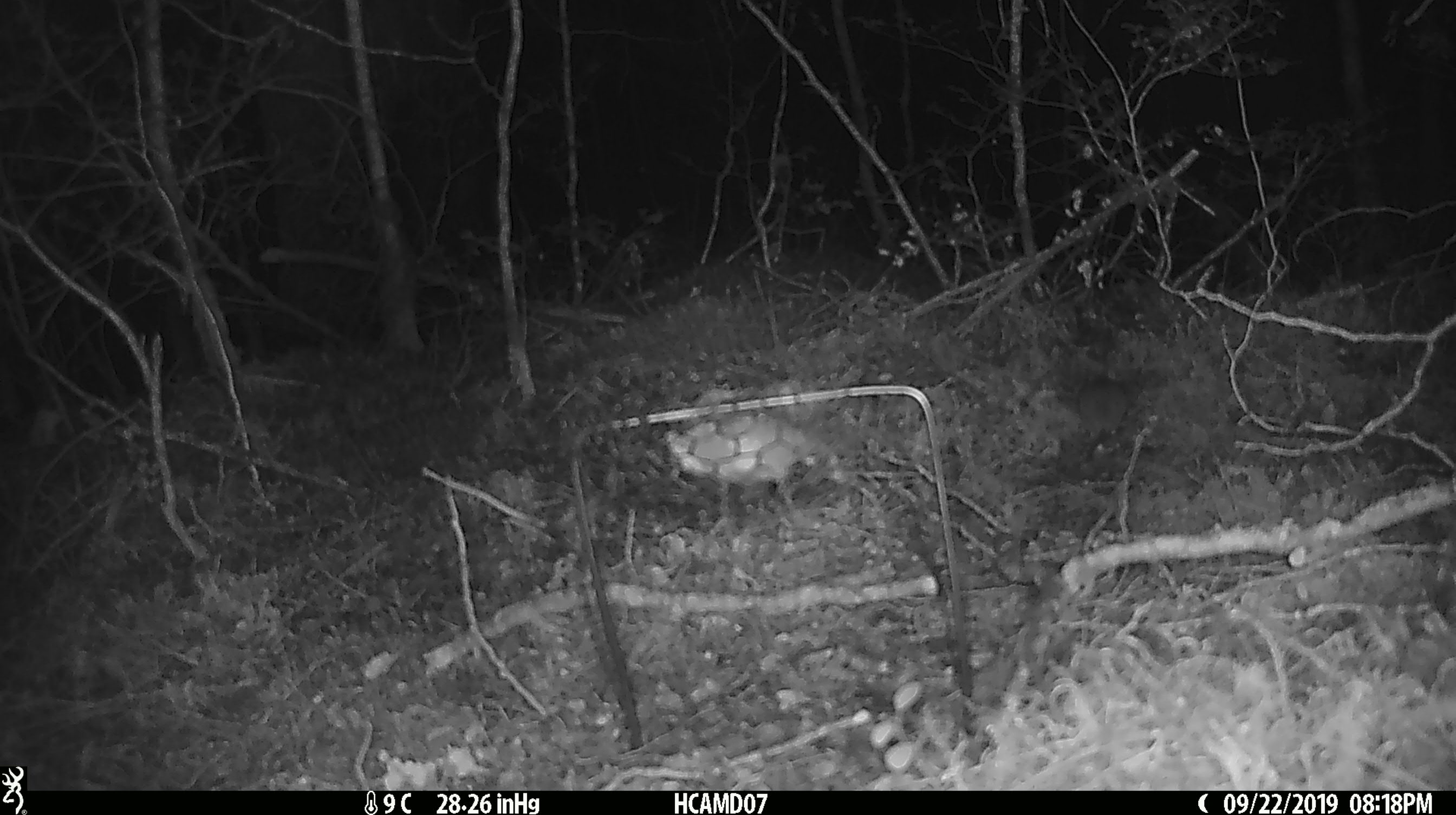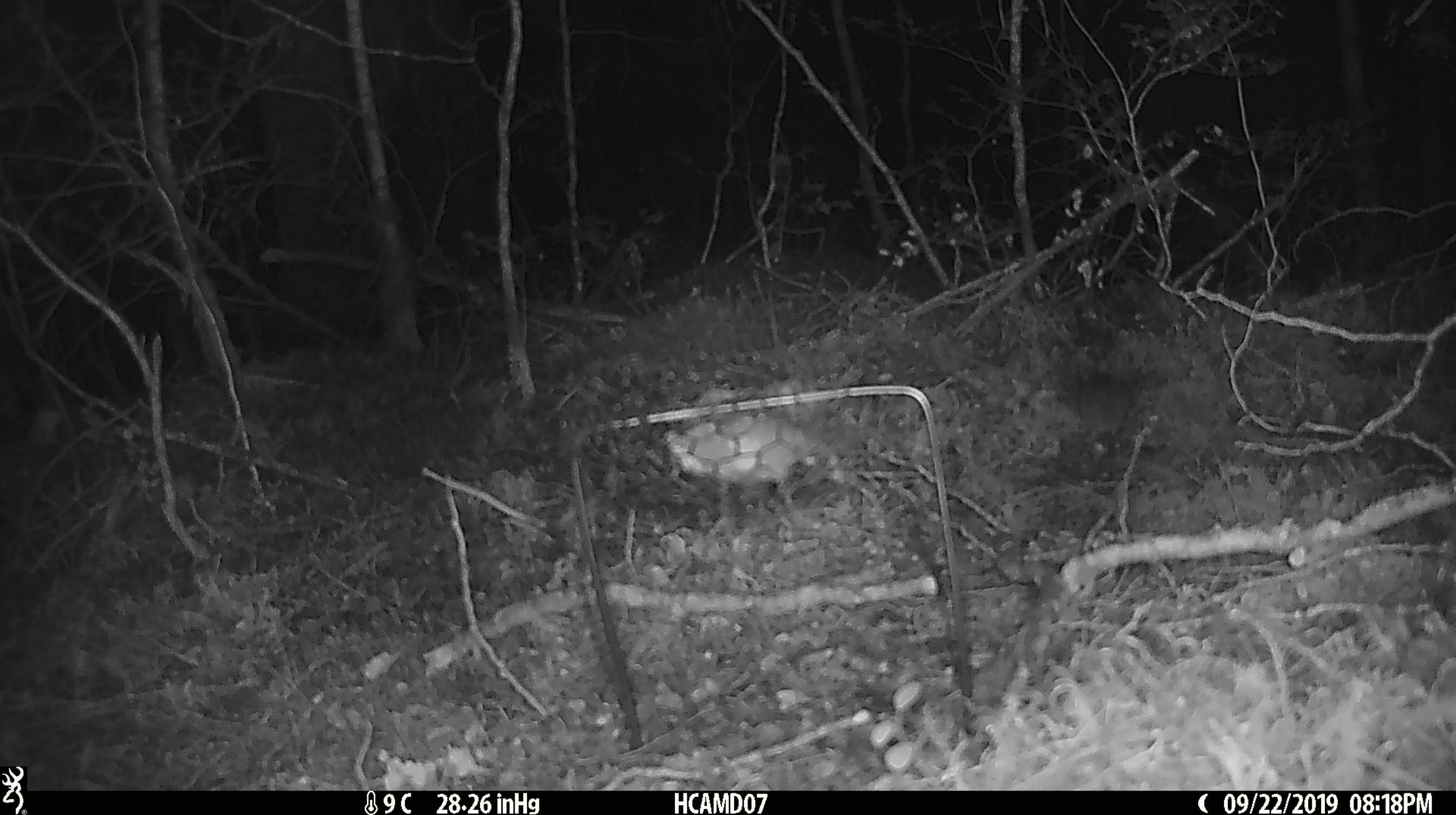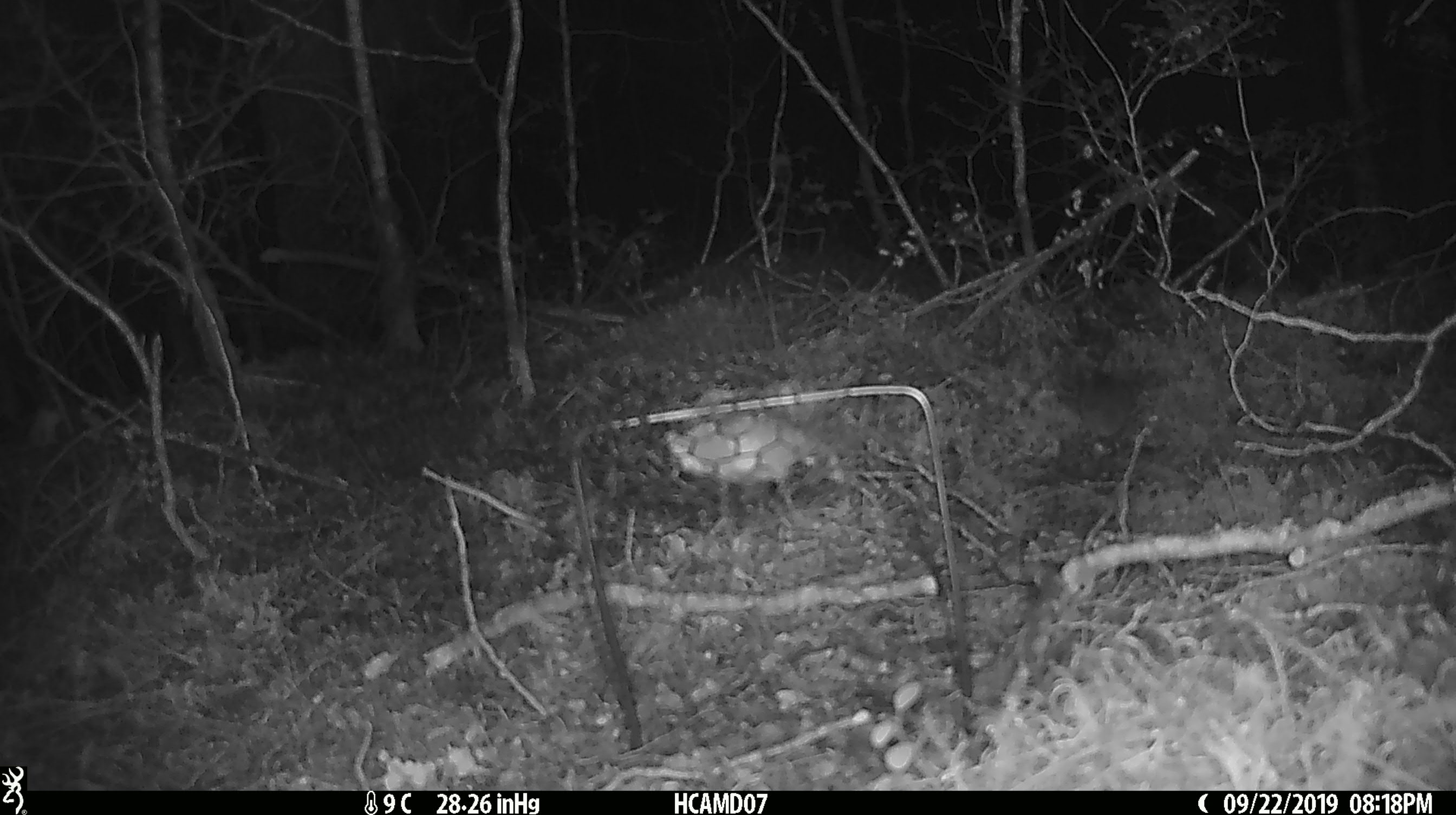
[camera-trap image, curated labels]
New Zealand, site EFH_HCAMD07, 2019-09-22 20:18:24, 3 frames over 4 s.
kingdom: Animalia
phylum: Chordata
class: Mammalia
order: Rodentia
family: Muridae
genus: Mus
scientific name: Mus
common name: mouse